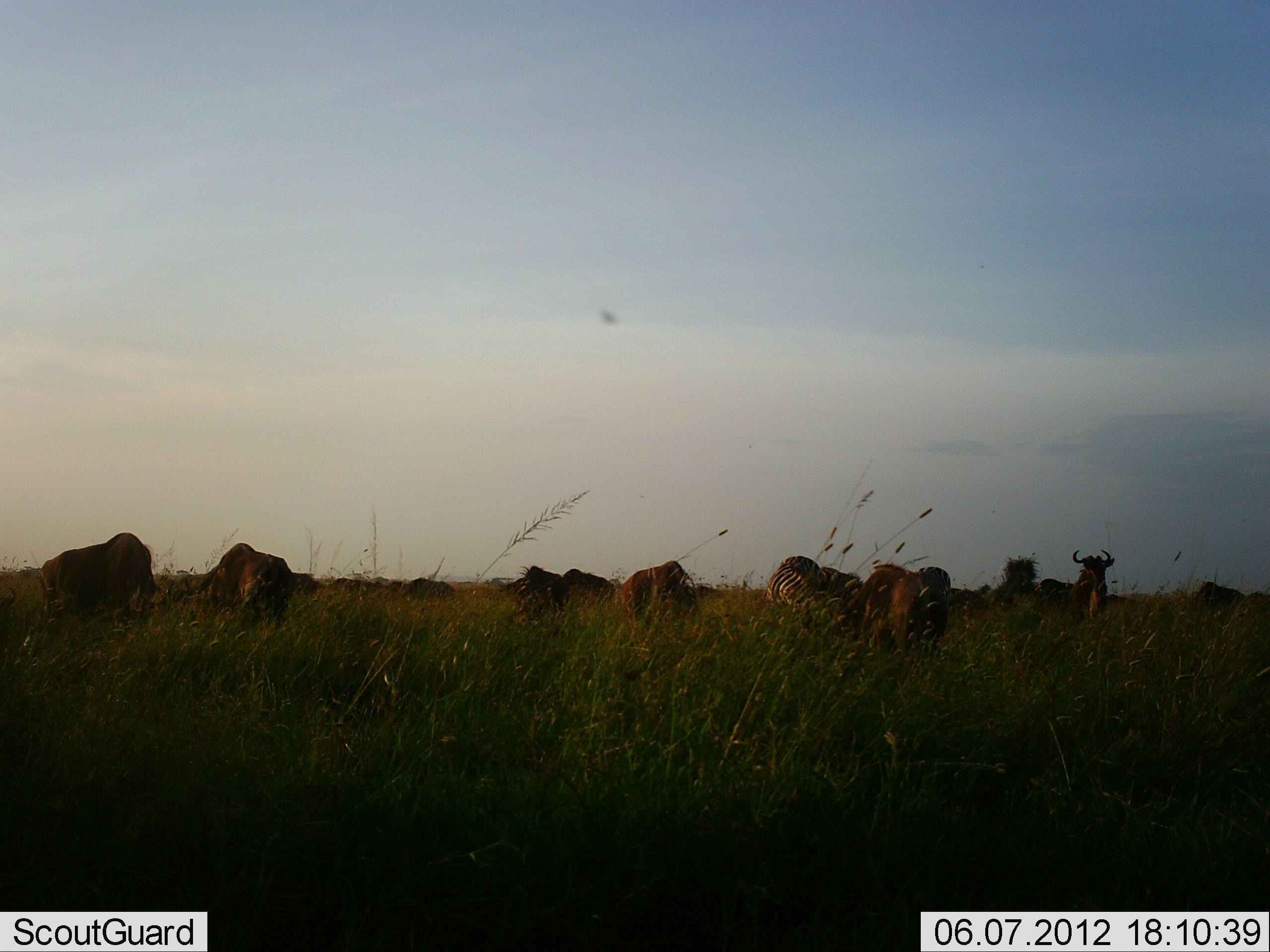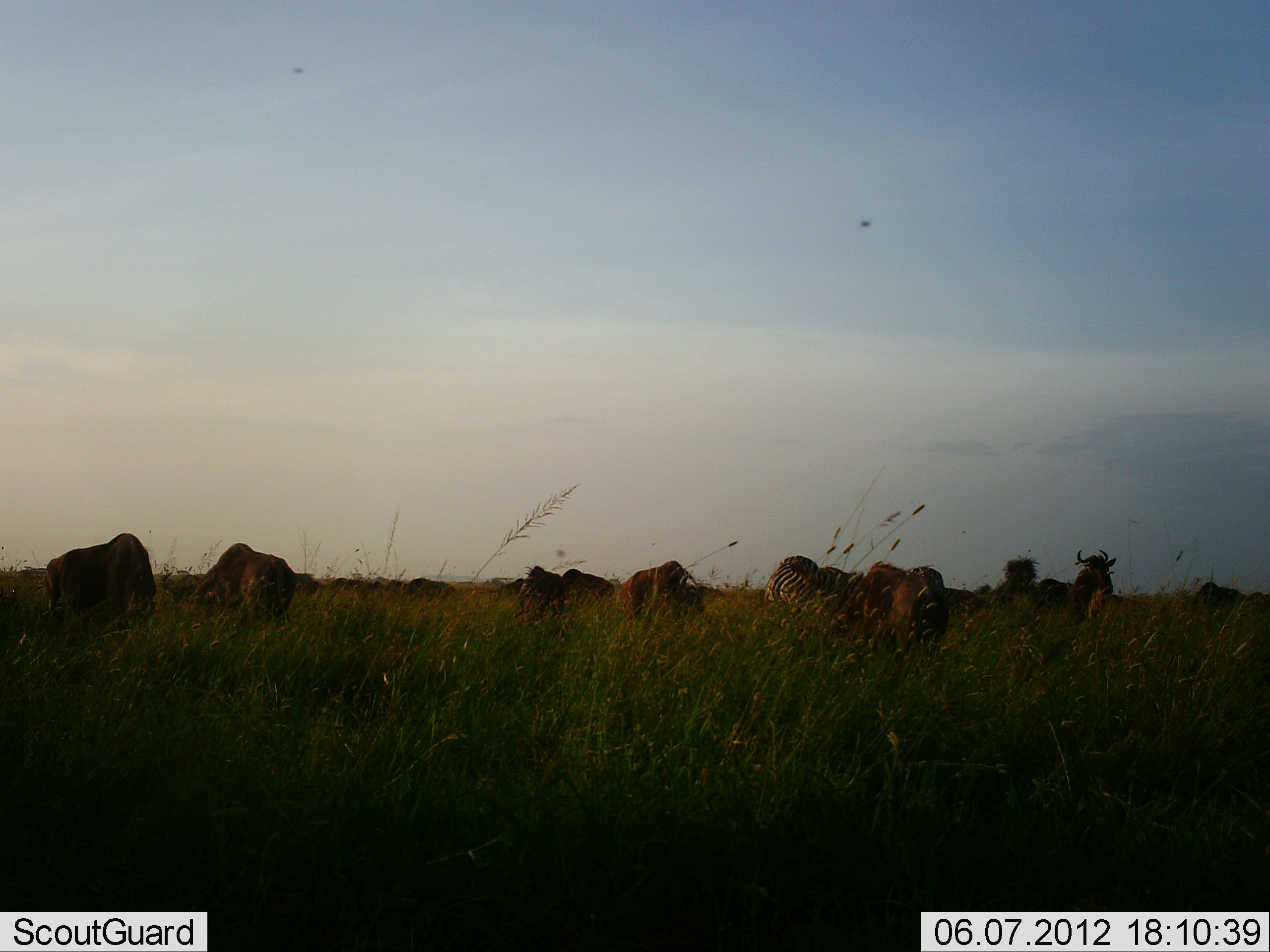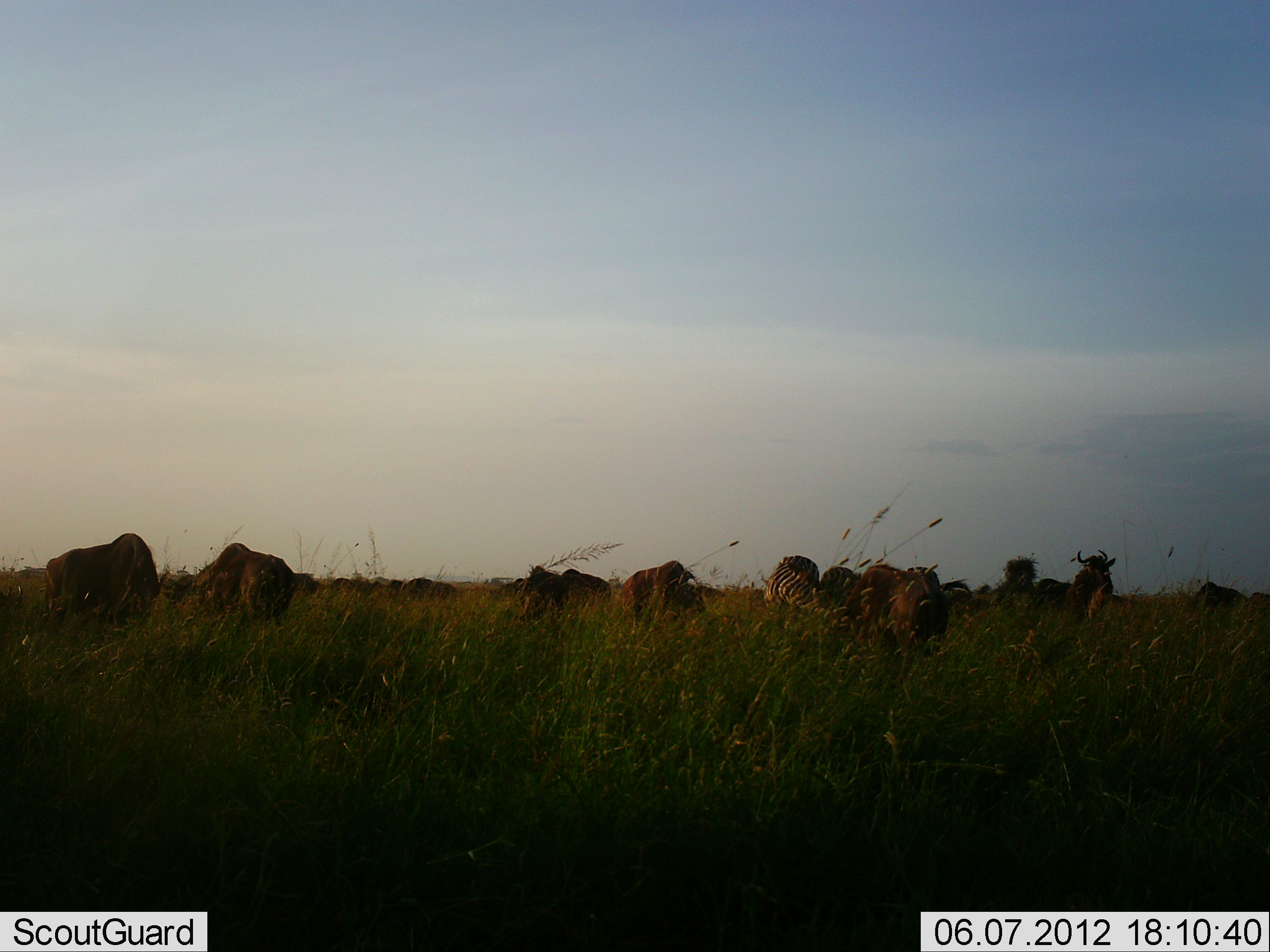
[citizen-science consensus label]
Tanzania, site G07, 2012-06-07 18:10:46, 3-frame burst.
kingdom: Animalia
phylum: Chordata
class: Mammalia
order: Artiodactyla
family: Bovidae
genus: Connochaetes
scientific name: Connochaetes taurinus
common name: blue wildebeest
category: wildebeest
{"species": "wildebeest (blue wildebeest) (Connochaetes taurinus)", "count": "11-50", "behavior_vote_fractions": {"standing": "71%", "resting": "0%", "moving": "0%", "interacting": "0%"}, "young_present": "0%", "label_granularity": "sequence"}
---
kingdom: Animalia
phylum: Chordata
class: Mammalia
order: Perissodactyla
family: Equidae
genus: Equus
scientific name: Equus quagga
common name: plains zebra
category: zebra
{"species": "zebra (plains zebra) (Equus quagga)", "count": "1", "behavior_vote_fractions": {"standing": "54%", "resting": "0%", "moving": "0%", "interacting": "0%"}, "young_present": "0%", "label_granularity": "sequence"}